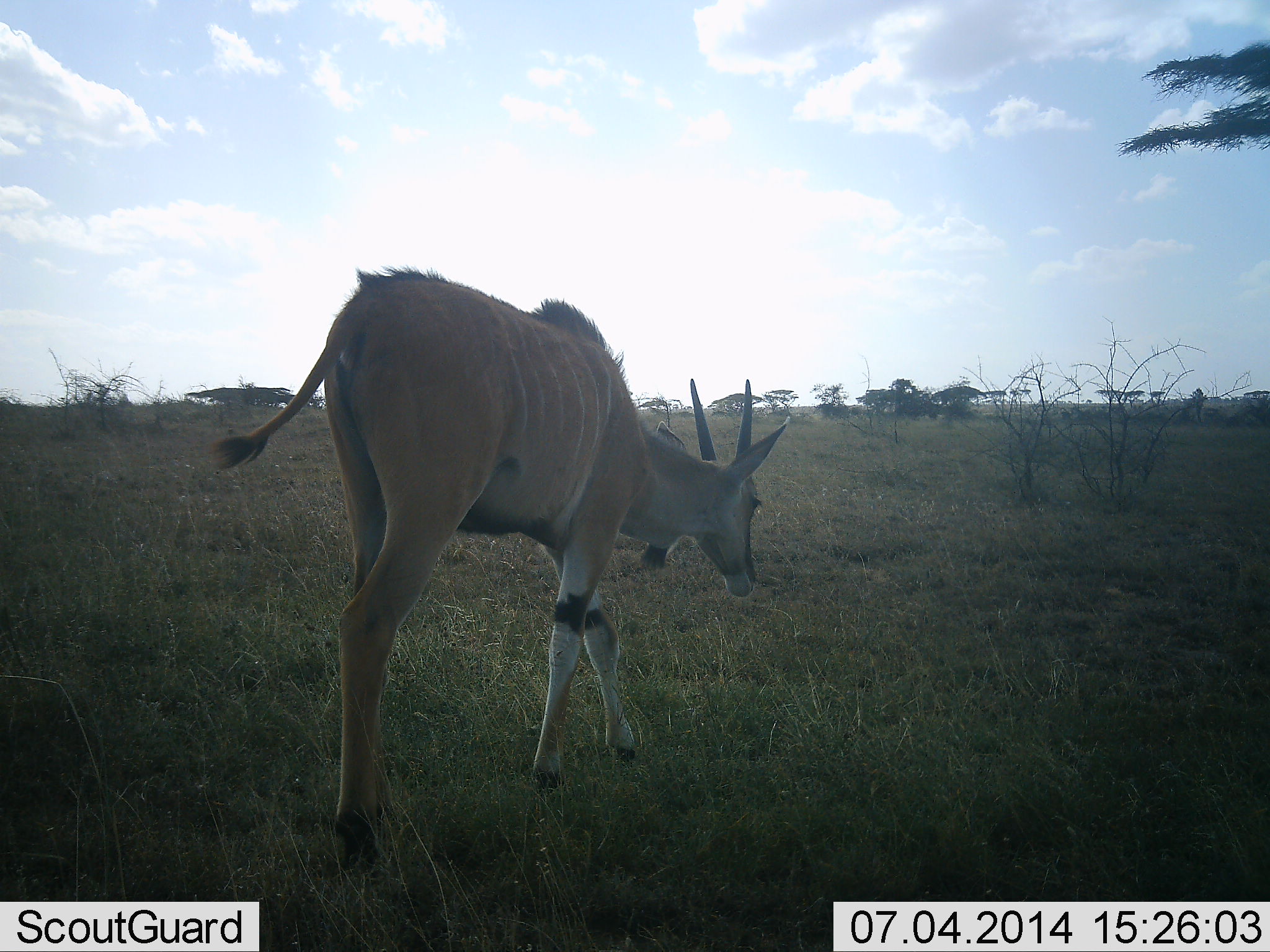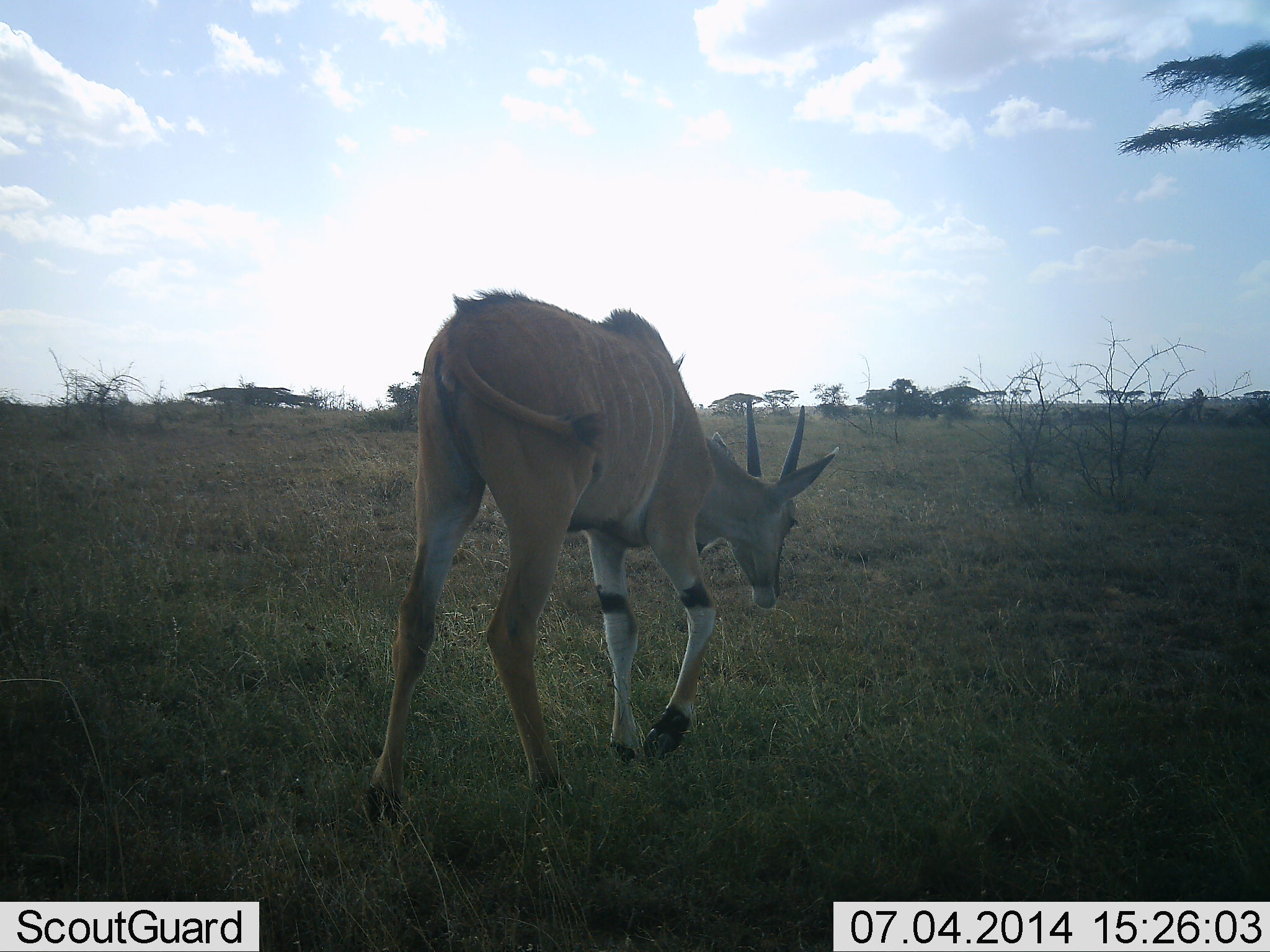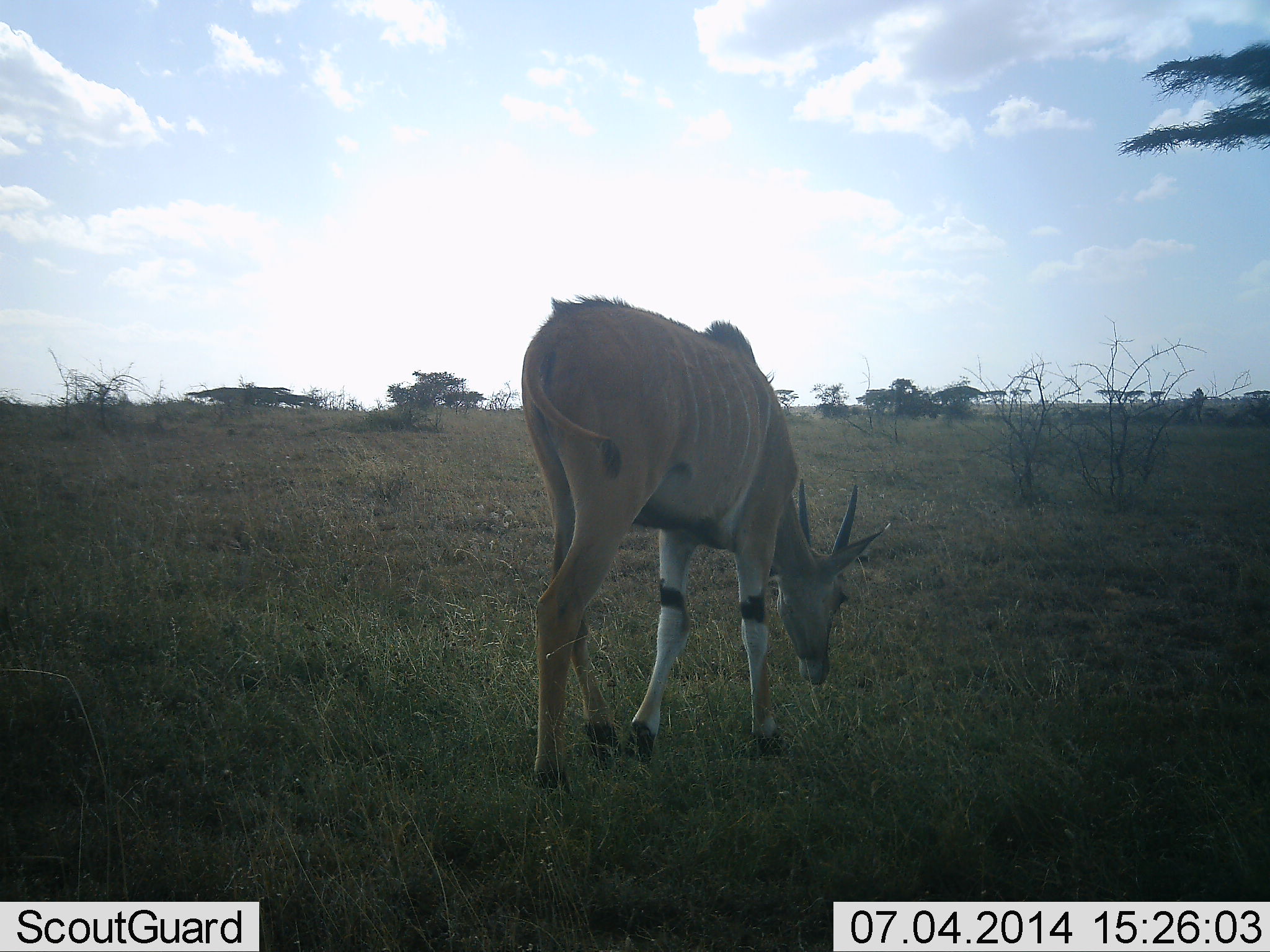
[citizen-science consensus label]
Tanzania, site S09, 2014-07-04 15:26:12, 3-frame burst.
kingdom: Animalia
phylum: Chordata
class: Mammalia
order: Artiodactyla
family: Bovidae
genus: Tragelaphus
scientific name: Tragelaphus oryx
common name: eland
Eland (Tragelaphus oryx), count 1. Behavior (volunteer vote fractions): standing 10%, resting 0%, moving 100%, interacting 0%. Young present (vote fraction): 0%. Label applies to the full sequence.